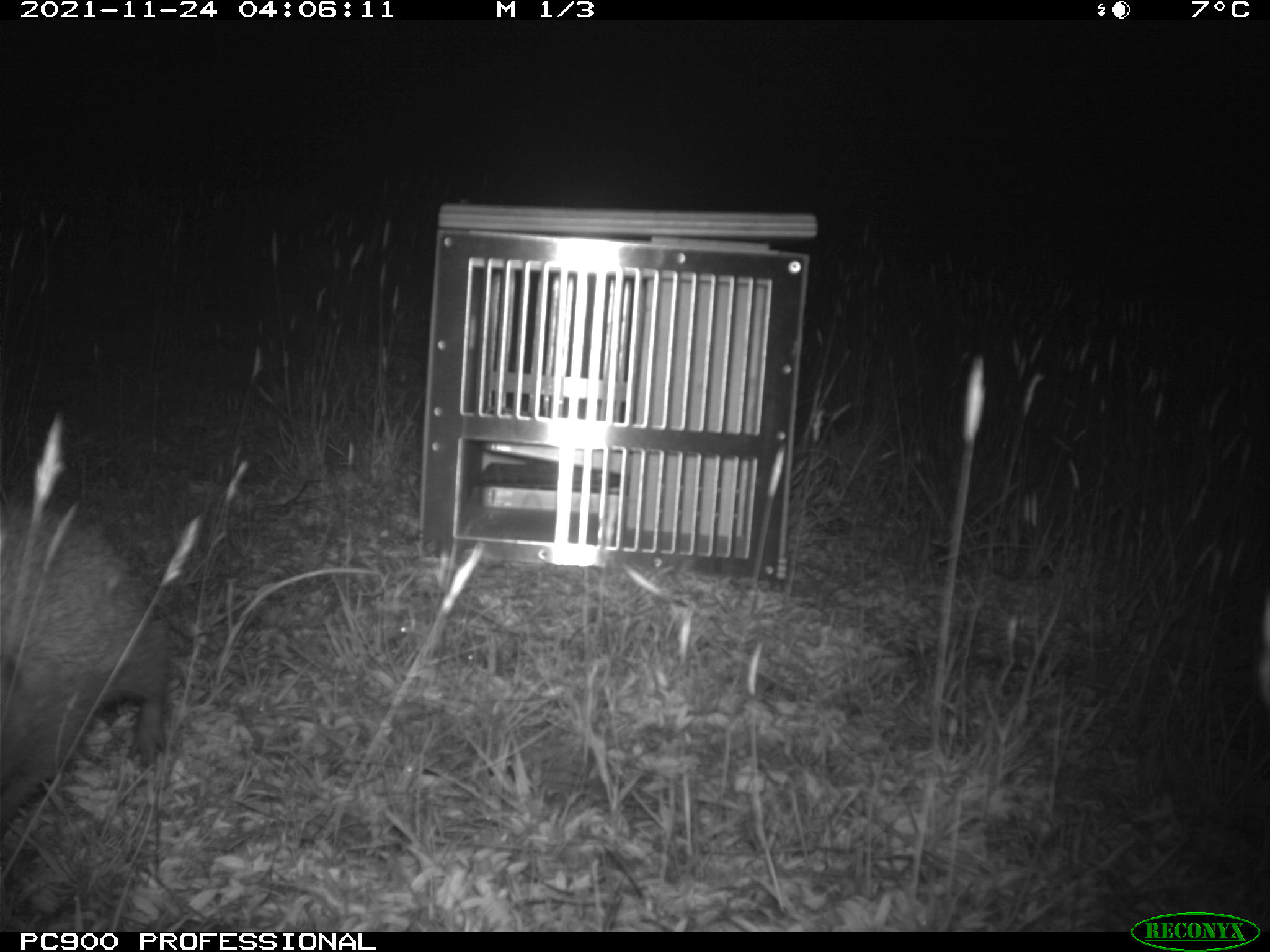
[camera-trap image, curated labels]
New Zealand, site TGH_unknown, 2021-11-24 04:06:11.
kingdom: Animalia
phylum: Chordata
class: Mammalia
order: Eulipotyphla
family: Erinaceidae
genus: Erinaceus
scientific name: Erinaceus europaeus europaeus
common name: european hedgehog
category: hedgehog